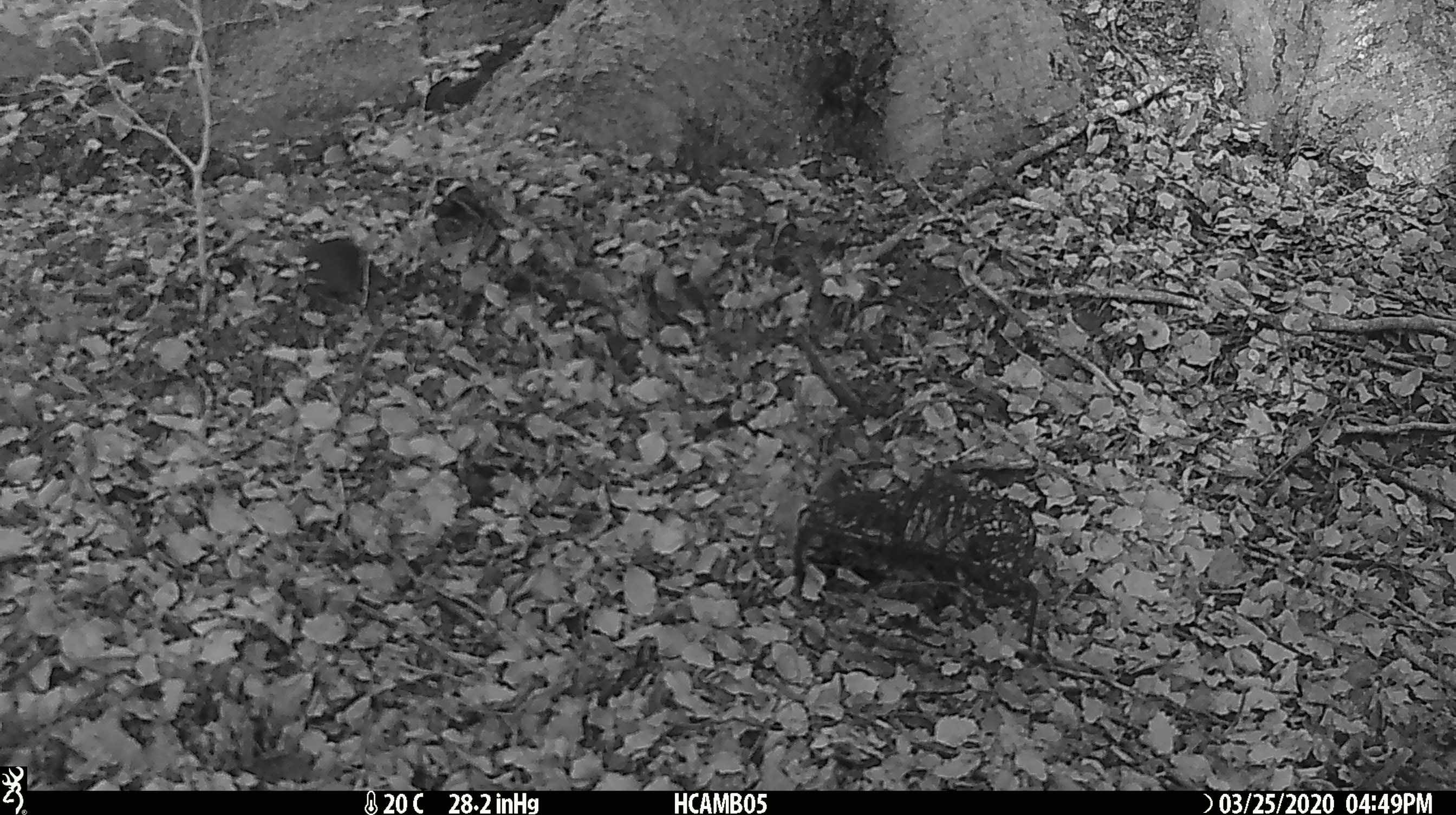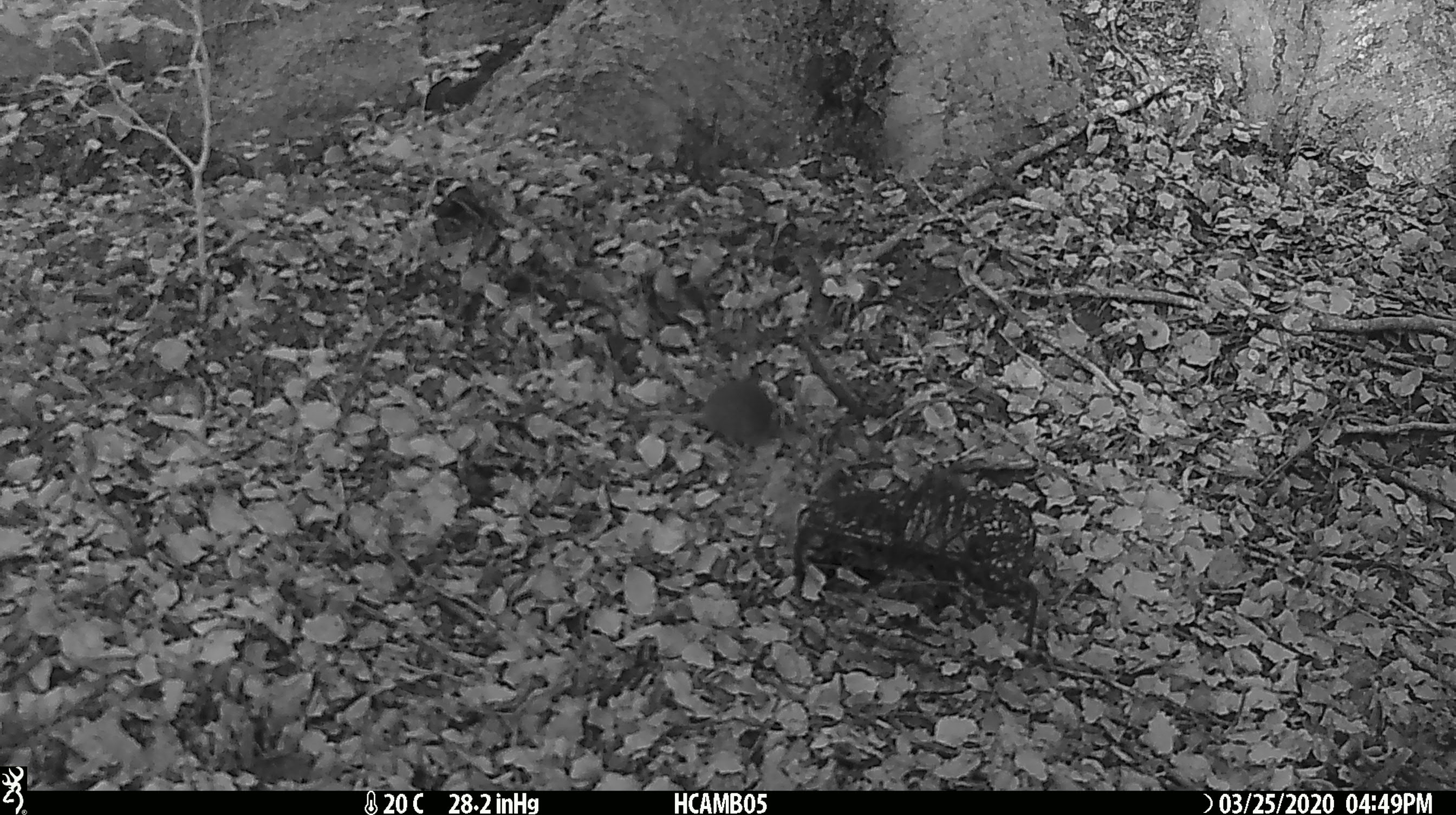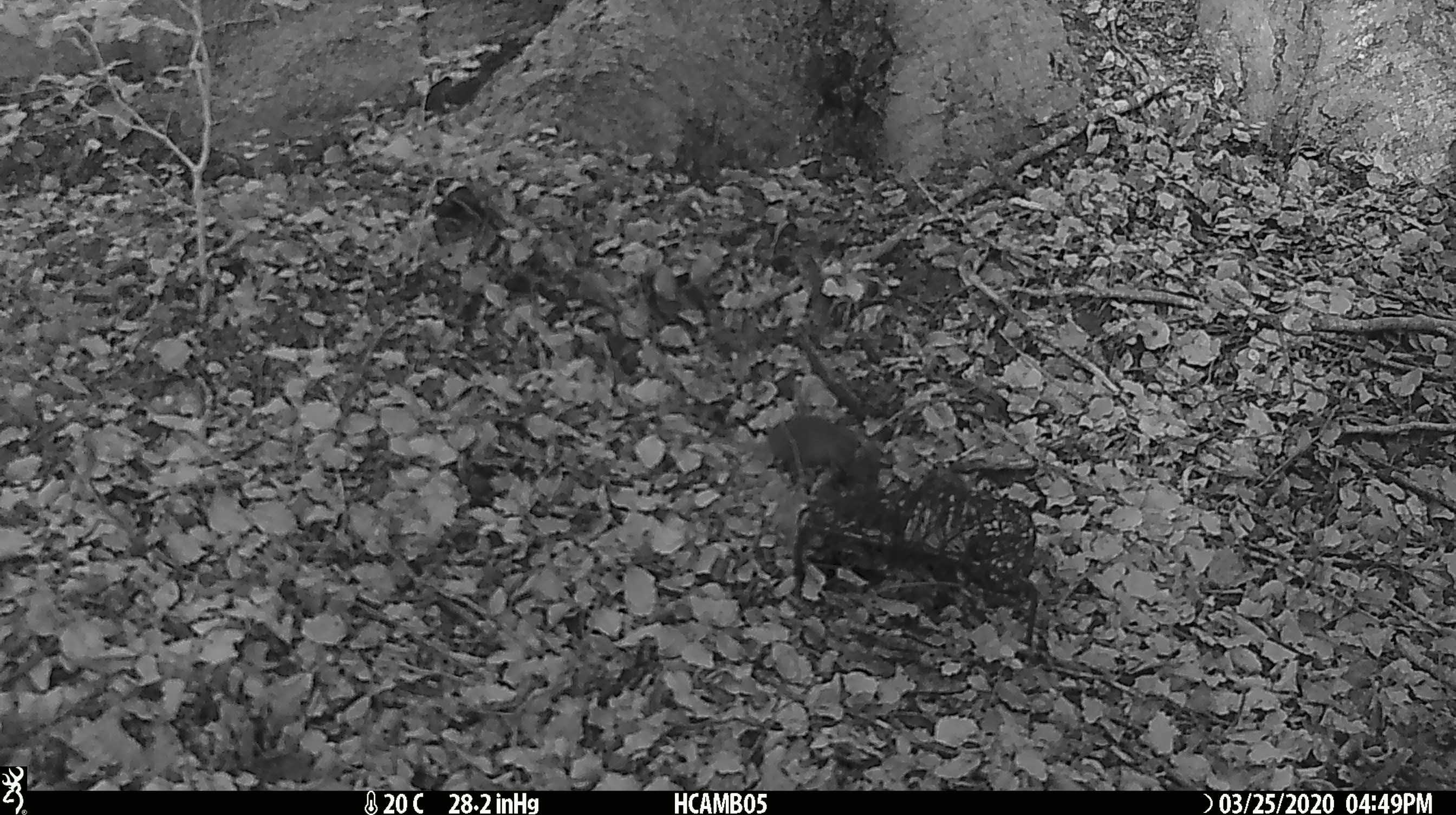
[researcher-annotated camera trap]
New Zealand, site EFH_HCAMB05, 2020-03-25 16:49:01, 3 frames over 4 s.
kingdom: Animalia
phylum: Chordata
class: Mammalia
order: Rodentia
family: Muridae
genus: Mus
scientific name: Mus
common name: mouse